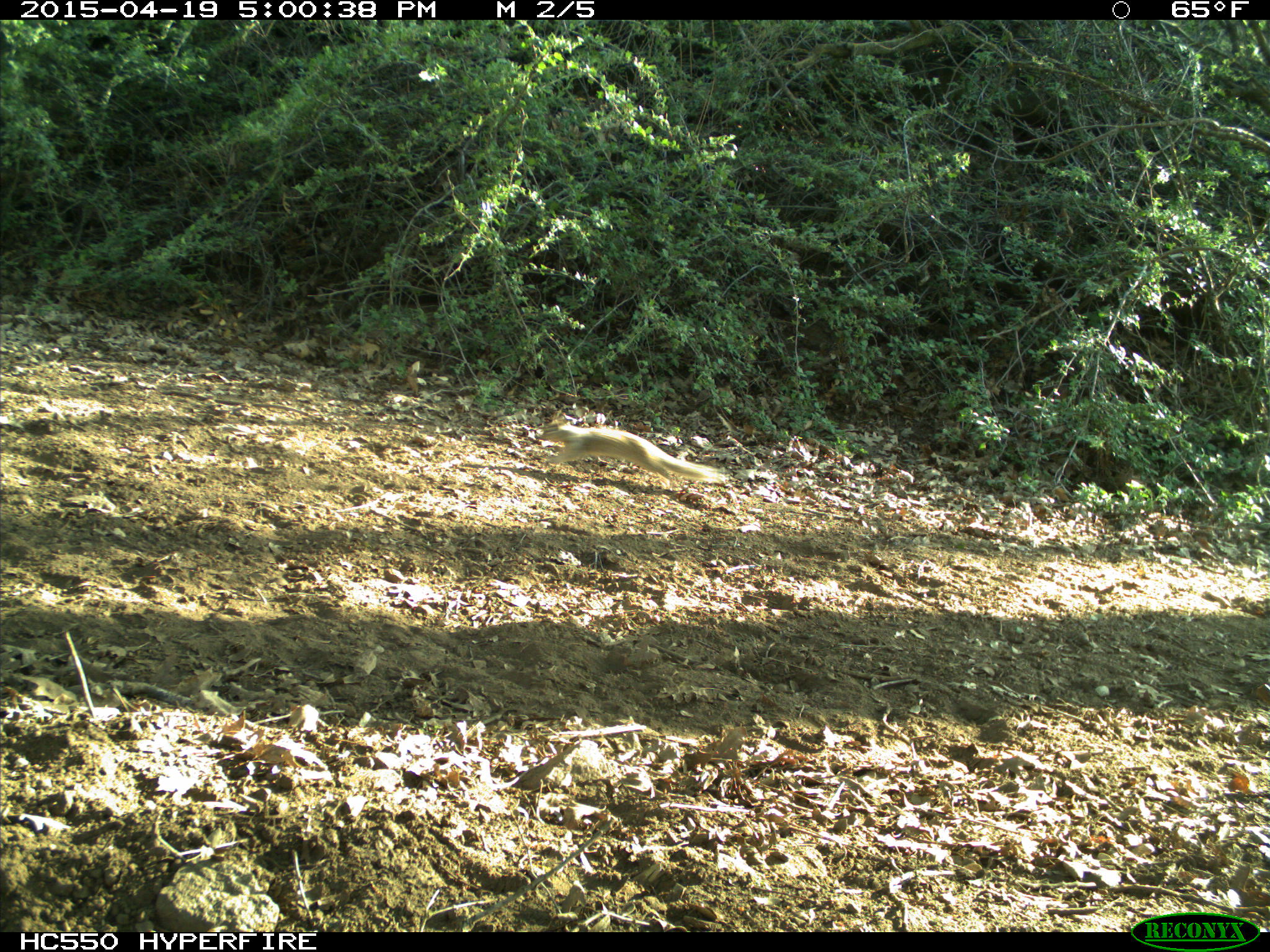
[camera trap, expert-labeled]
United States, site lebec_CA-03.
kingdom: Animalia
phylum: Chordata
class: Mammalia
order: Rodentia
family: Sciuridae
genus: Otospermophilus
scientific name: Otospermophilus beecheyi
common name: california ground squirrel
Otospermophilus beecheyi (california ground squirrel).